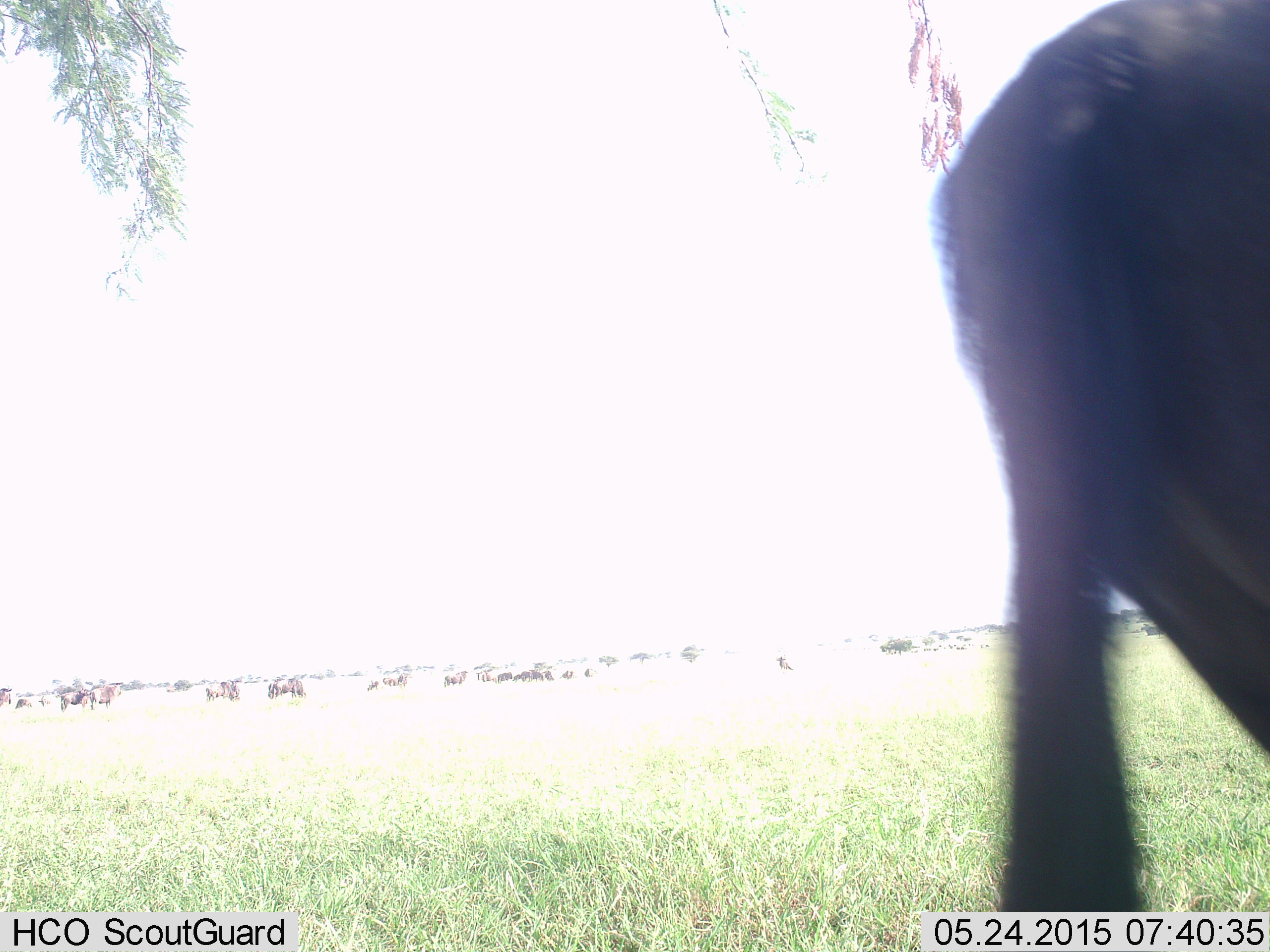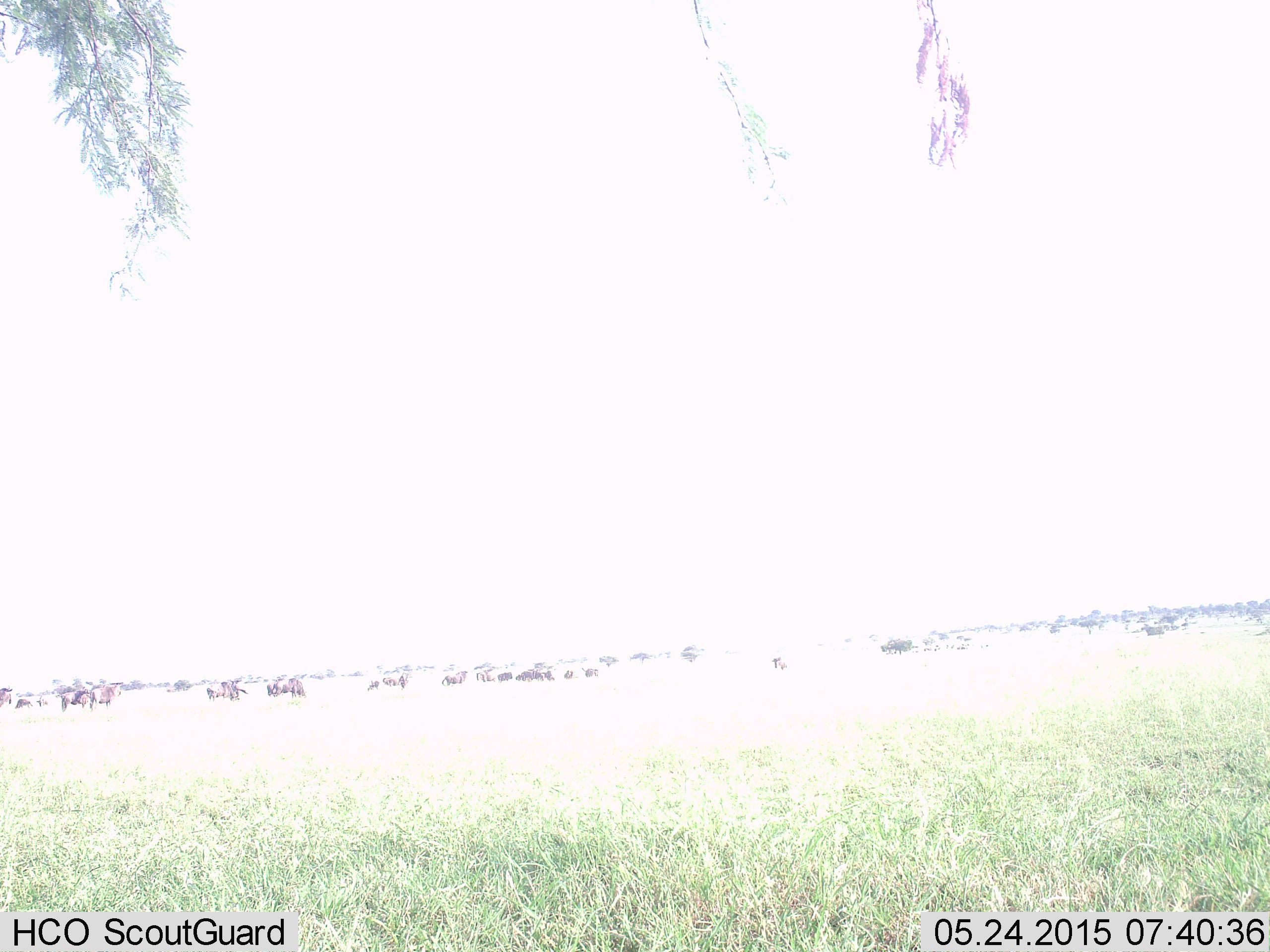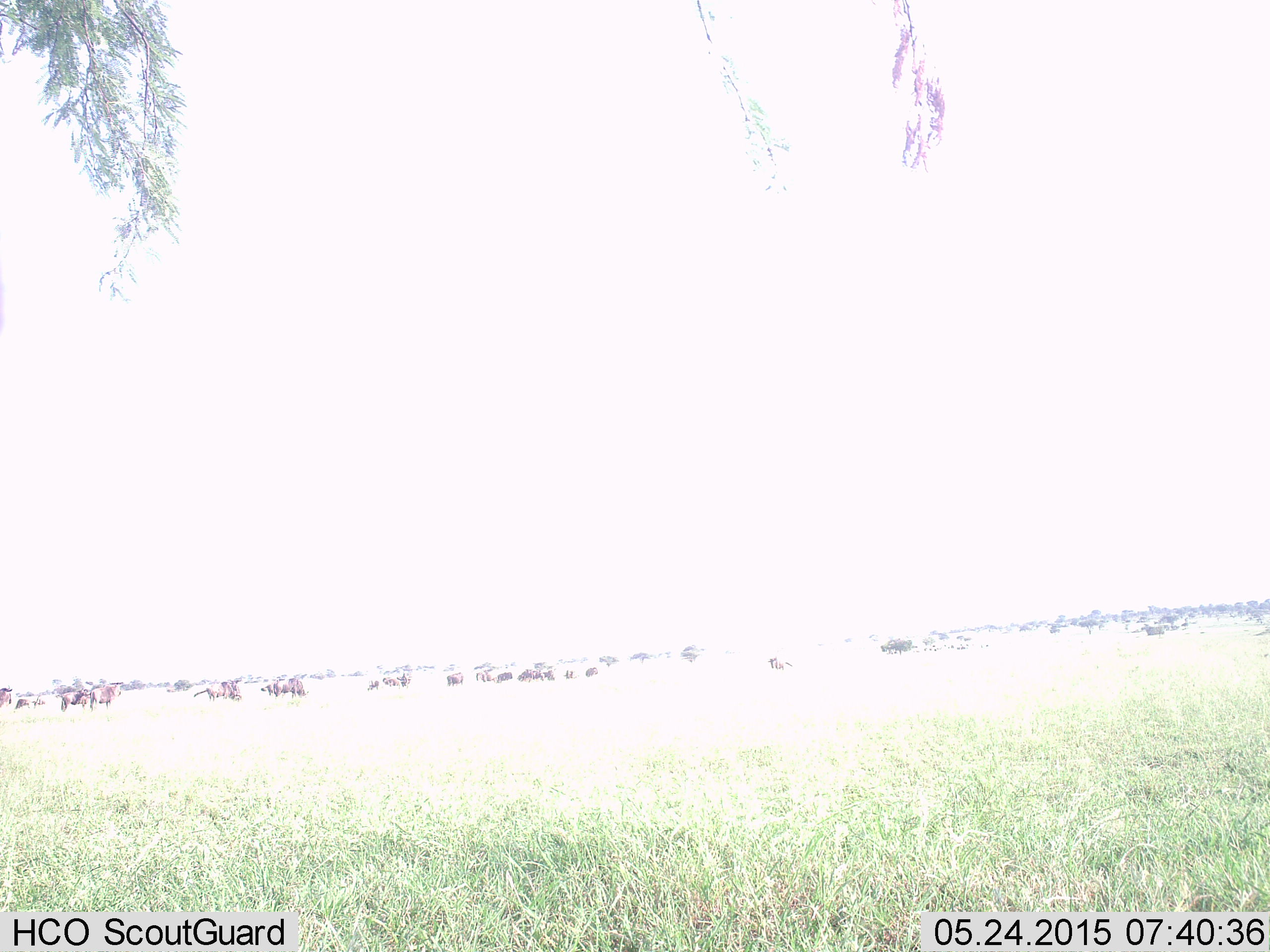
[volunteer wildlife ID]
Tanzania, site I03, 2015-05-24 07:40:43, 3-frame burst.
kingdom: Animalia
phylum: Chordata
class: Mammalia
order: Artiodactyla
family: Bovidae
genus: Connochaetes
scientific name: Connochaetes taurinus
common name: blue wildebeest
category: wildebeest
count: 11-50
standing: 80%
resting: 0%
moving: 60%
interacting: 0%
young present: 0%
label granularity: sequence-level